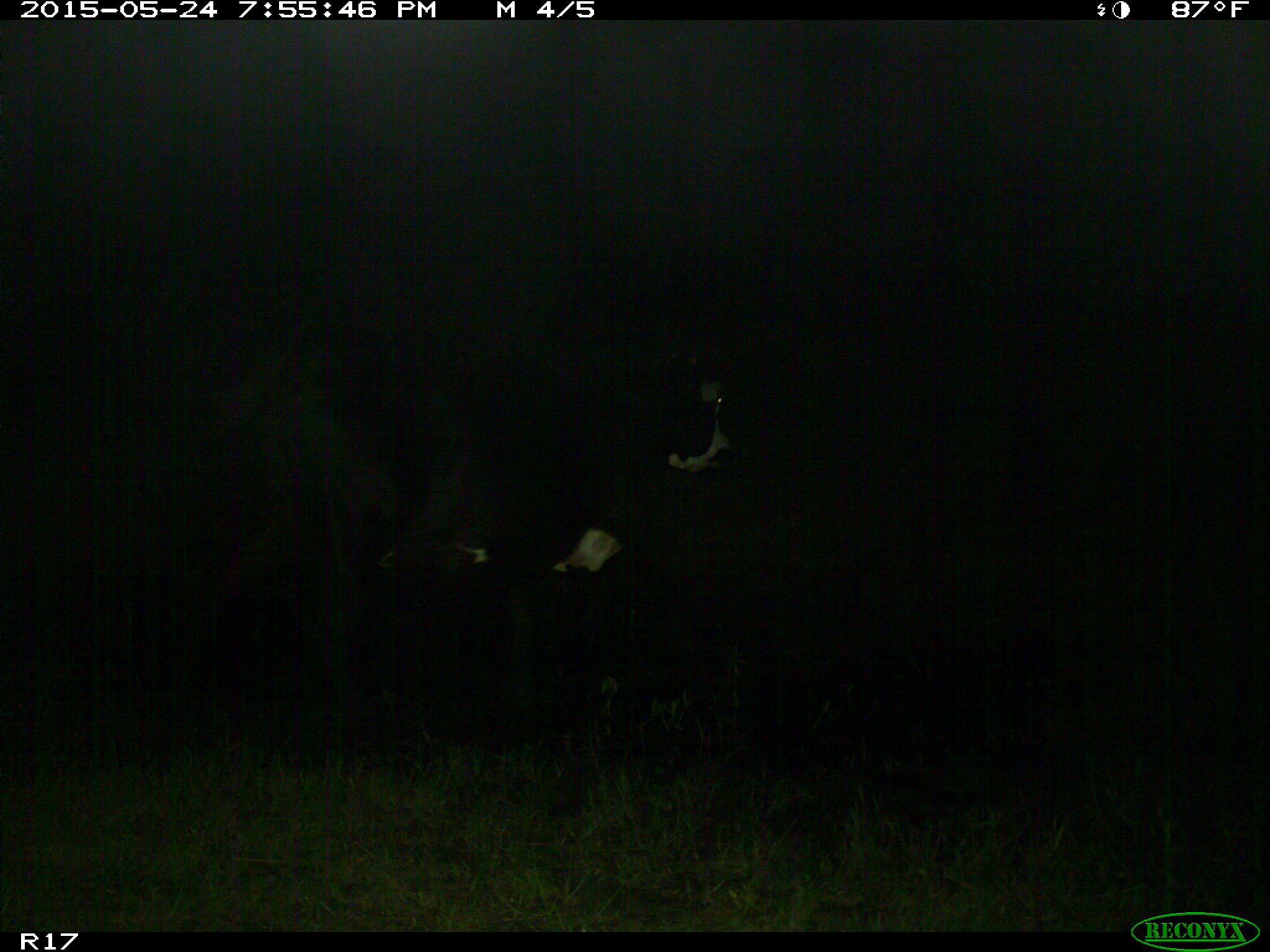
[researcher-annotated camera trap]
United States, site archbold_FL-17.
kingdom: Animalia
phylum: Chordata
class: Mammalia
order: Artiodactyla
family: Bovidae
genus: Bos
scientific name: Bos taurus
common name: domestic cow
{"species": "Bos taurus (domestic cow)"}